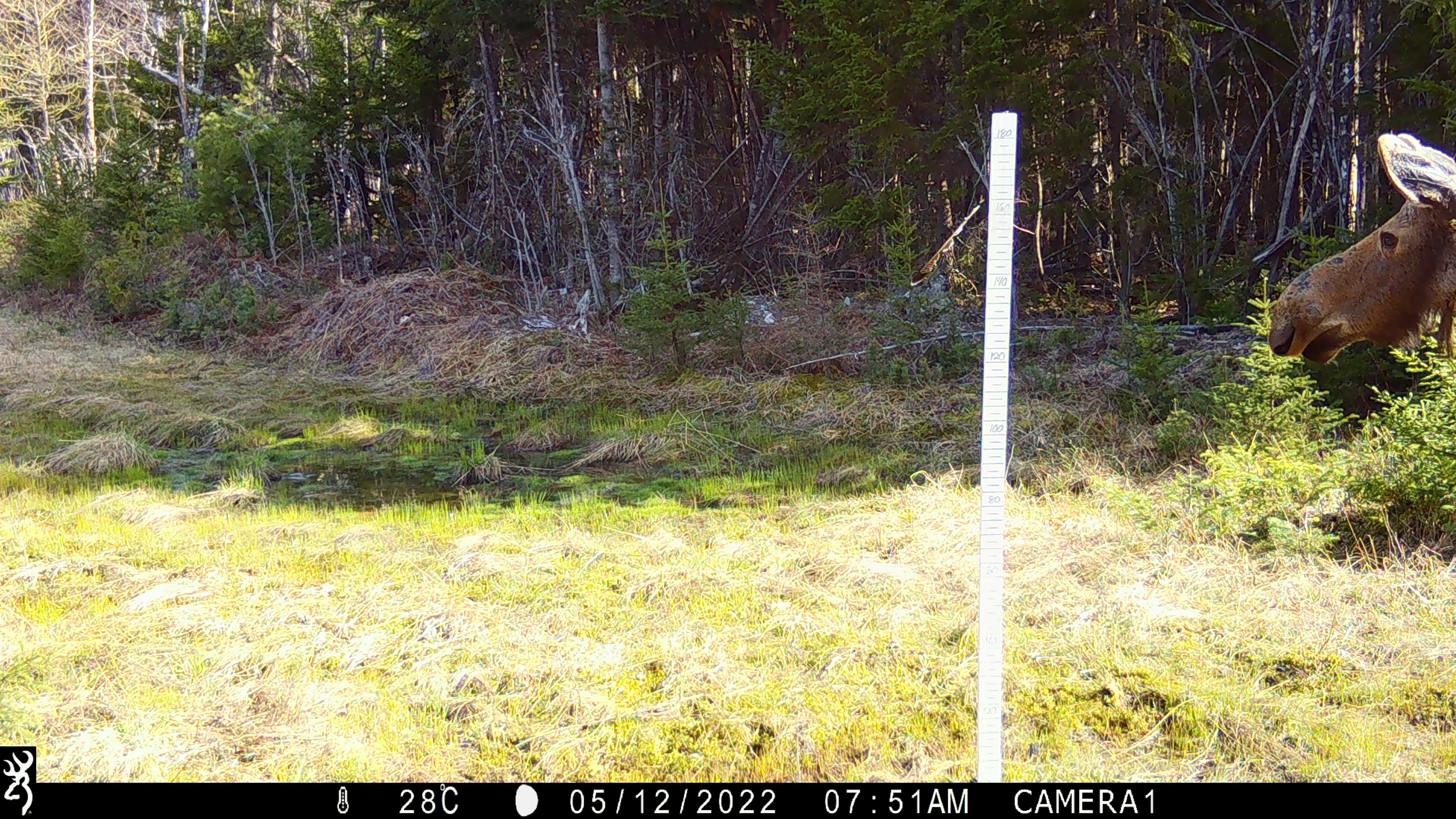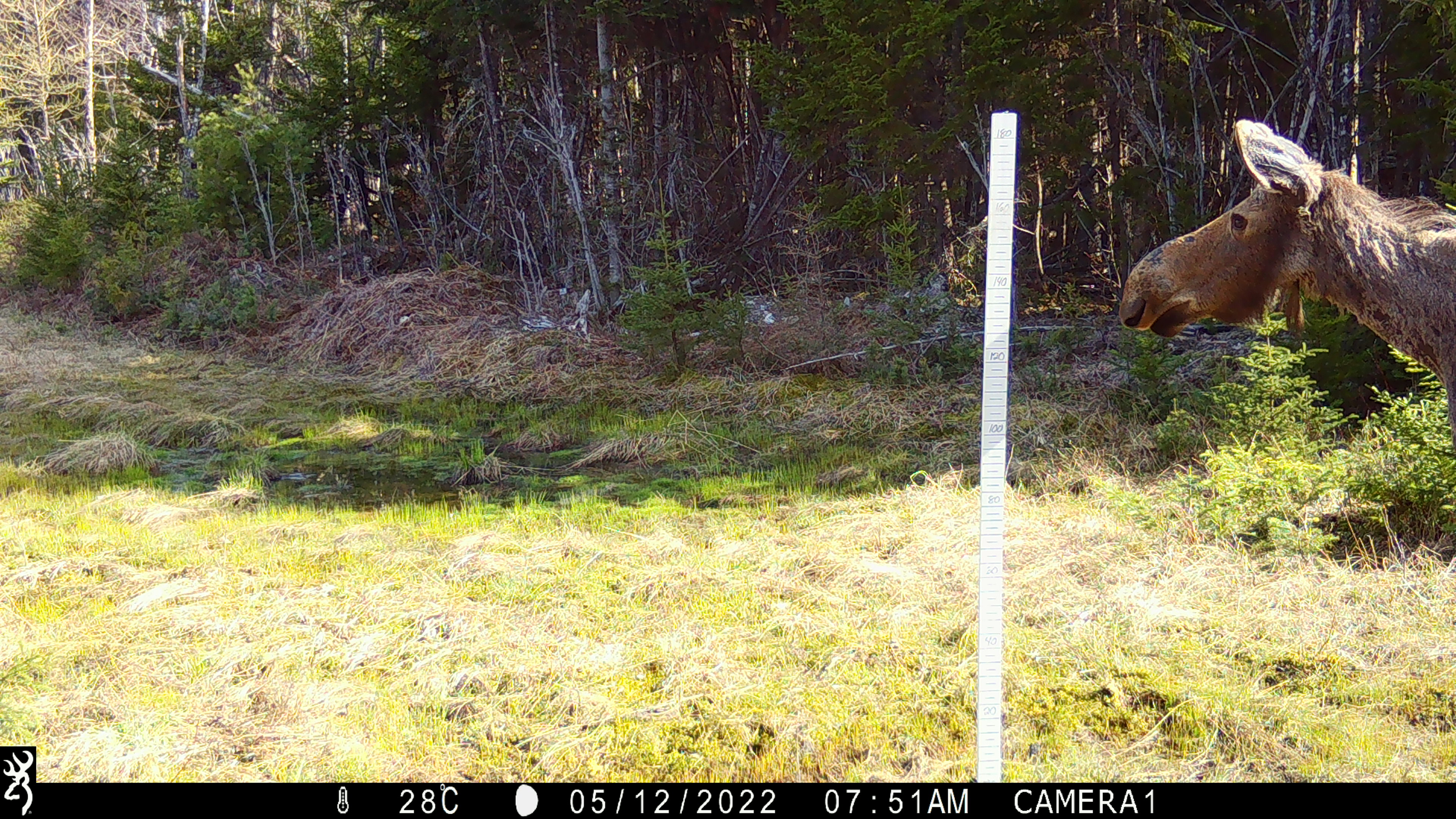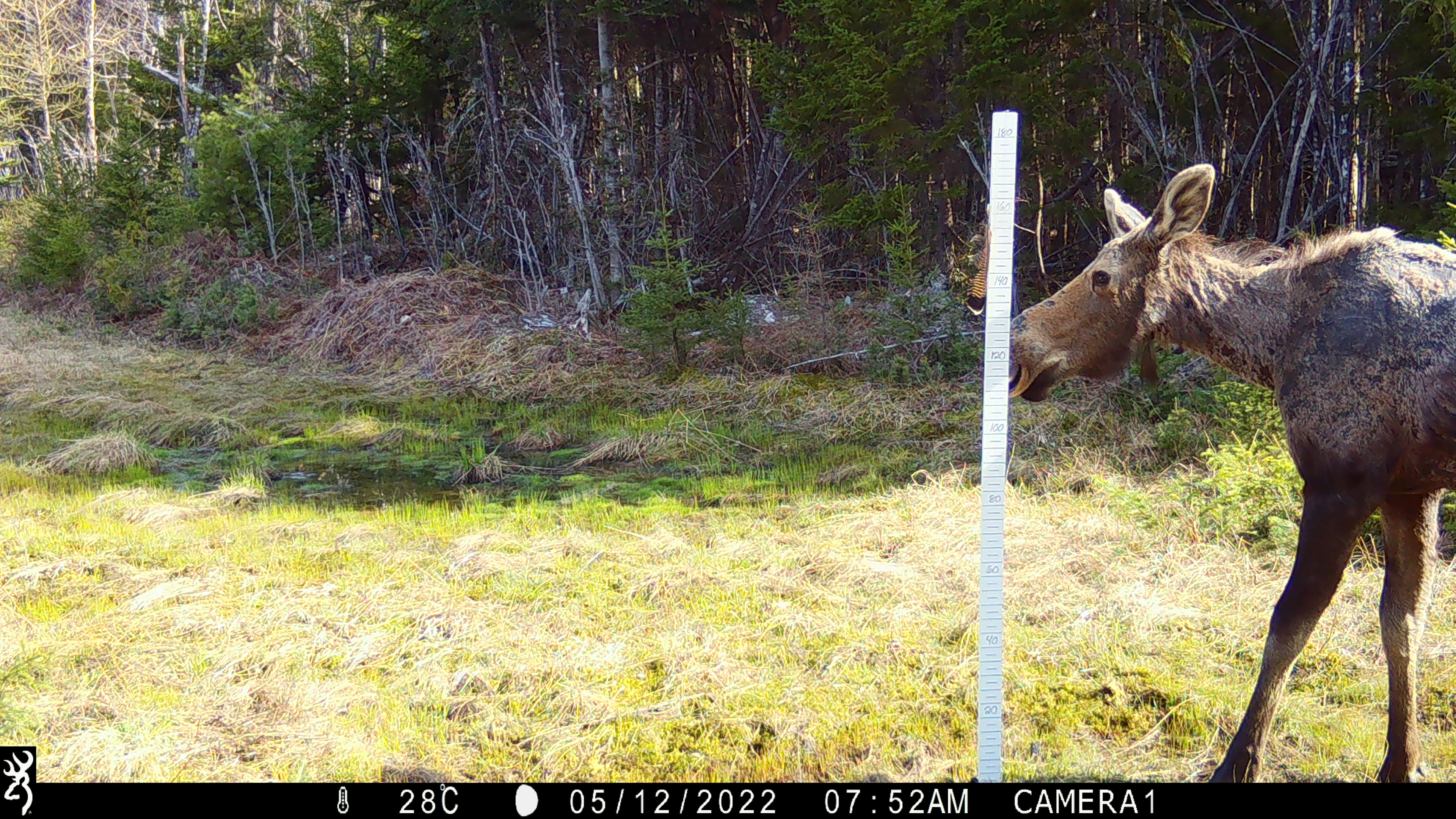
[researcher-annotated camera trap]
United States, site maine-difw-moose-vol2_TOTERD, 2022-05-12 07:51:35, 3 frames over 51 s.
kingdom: Animalia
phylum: Chordata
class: Mammalia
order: Artiodactyla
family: Cervidae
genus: Alces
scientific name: Alces alces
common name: moose